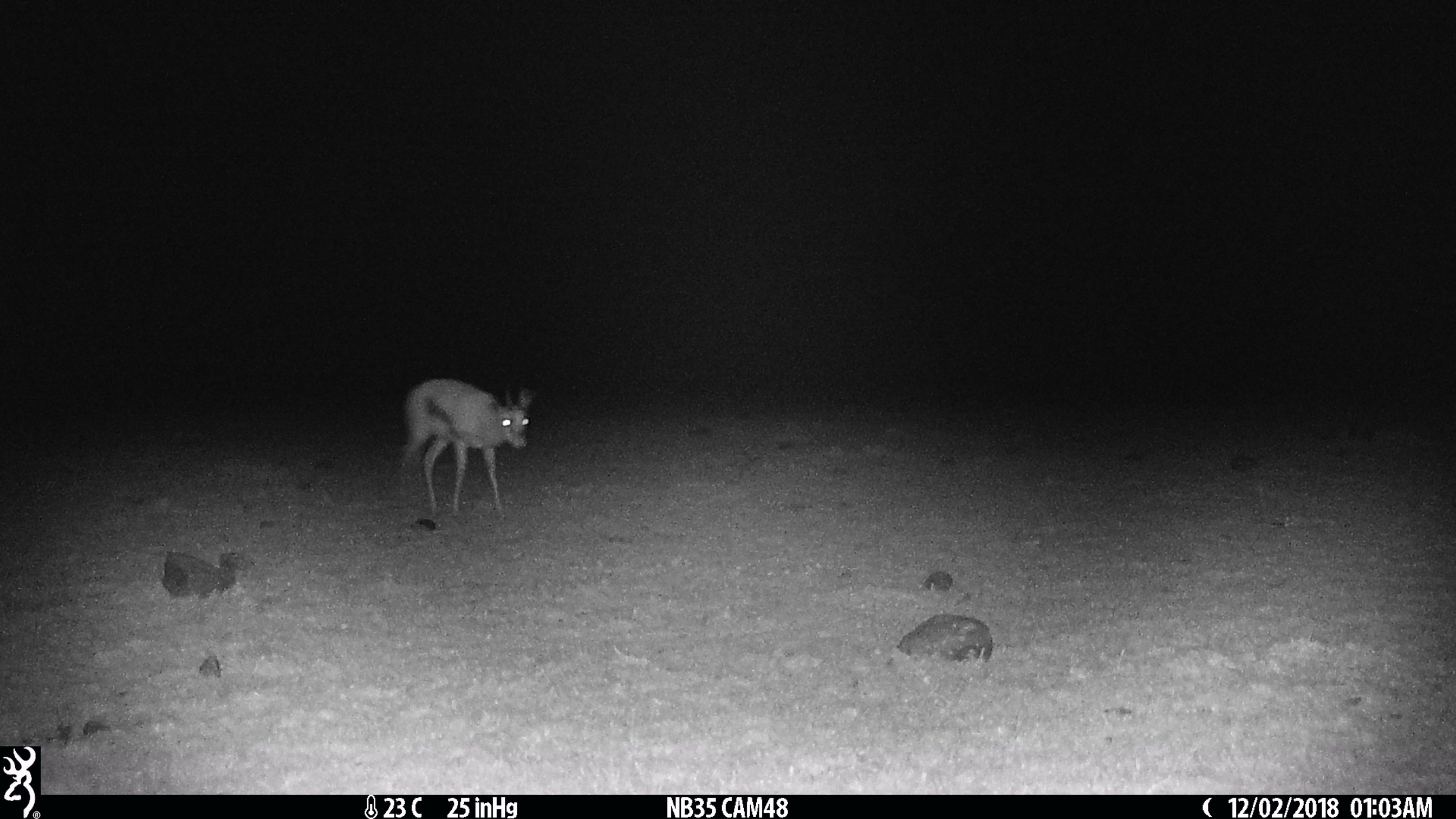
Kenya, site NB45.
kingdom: Animalia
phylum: Chordata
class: Mammalia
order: Artiodactyla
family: Bovidae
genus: Eudorcas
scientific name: Eudorcas thomsonii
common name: thomon's gazelle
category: gazelle thomsons